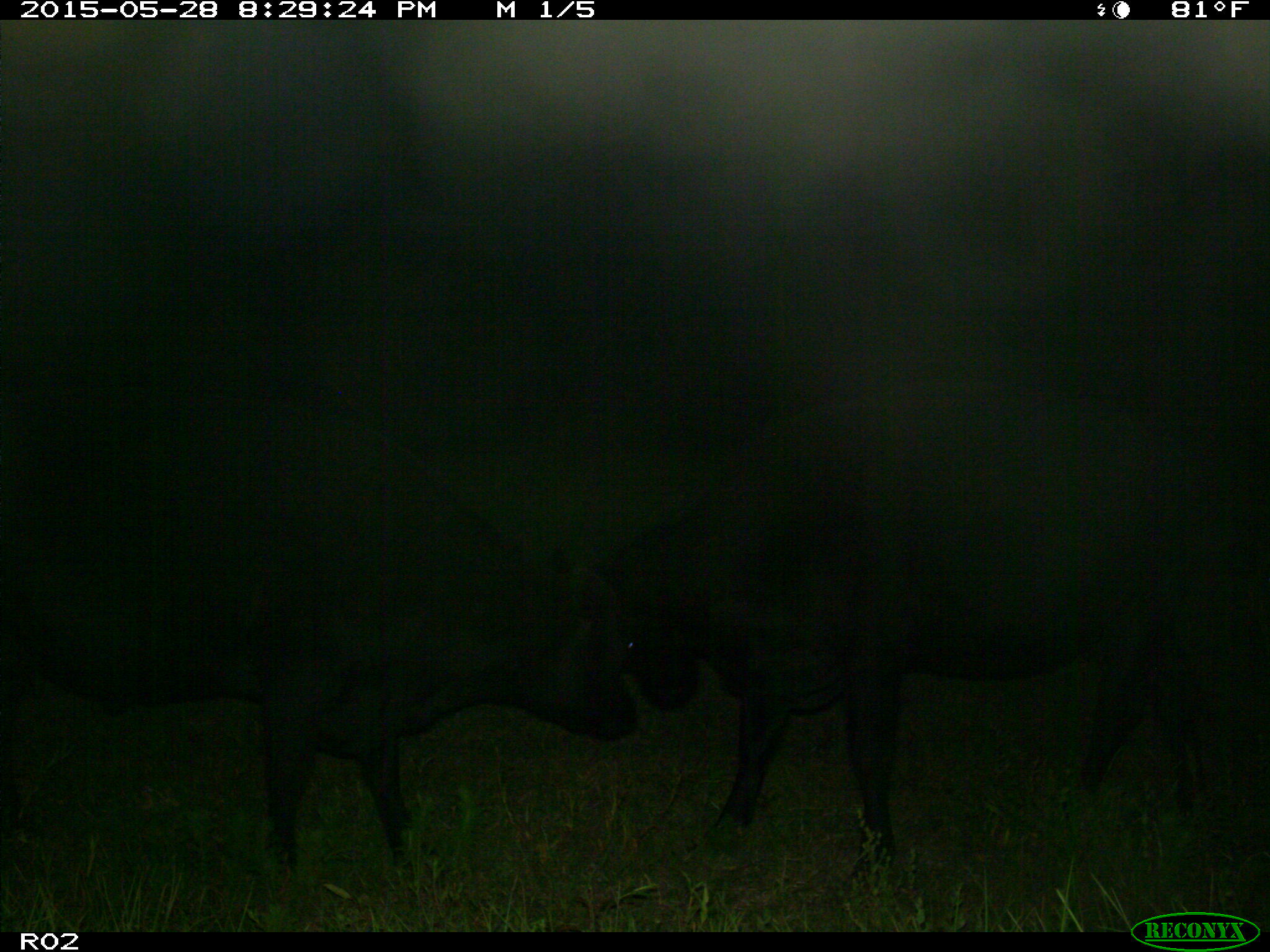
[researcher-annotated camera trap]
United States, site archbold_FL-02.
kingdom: Animalia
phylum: Chordata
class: Mammalia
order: Artiodactyla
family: Bovidae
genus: Bos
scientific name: Bos taurus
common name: domestic cow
Bos taurus (domestic cow).